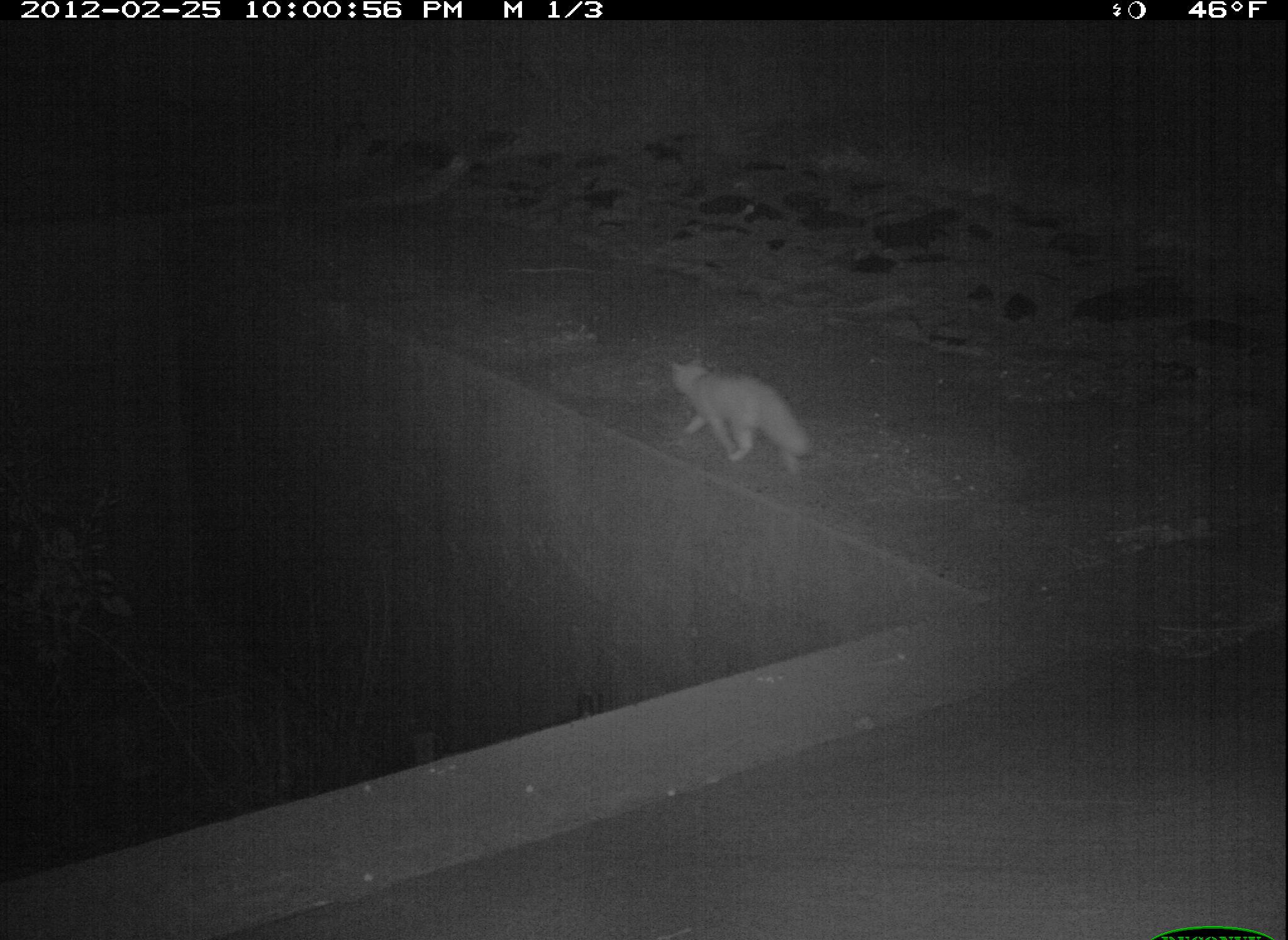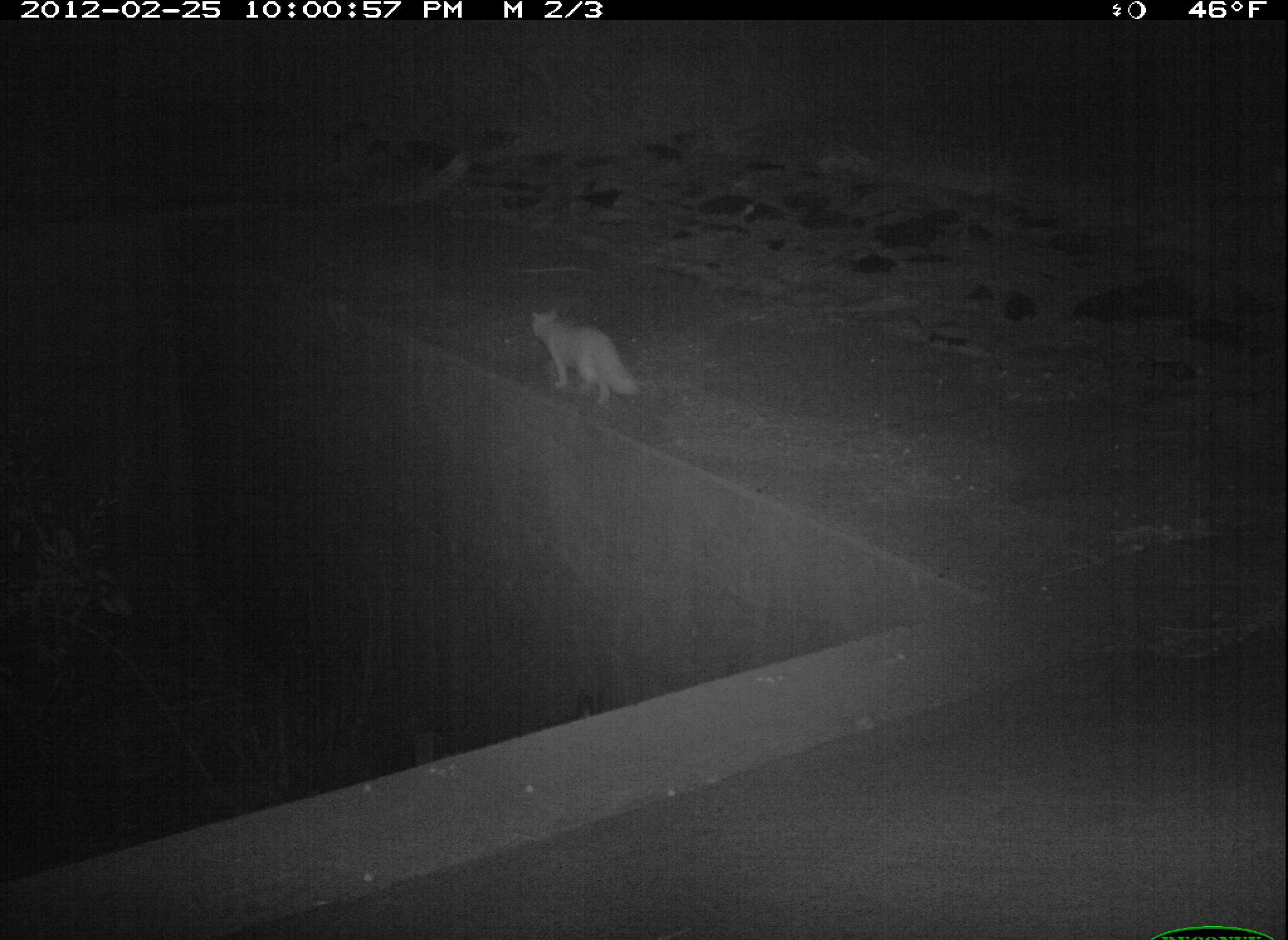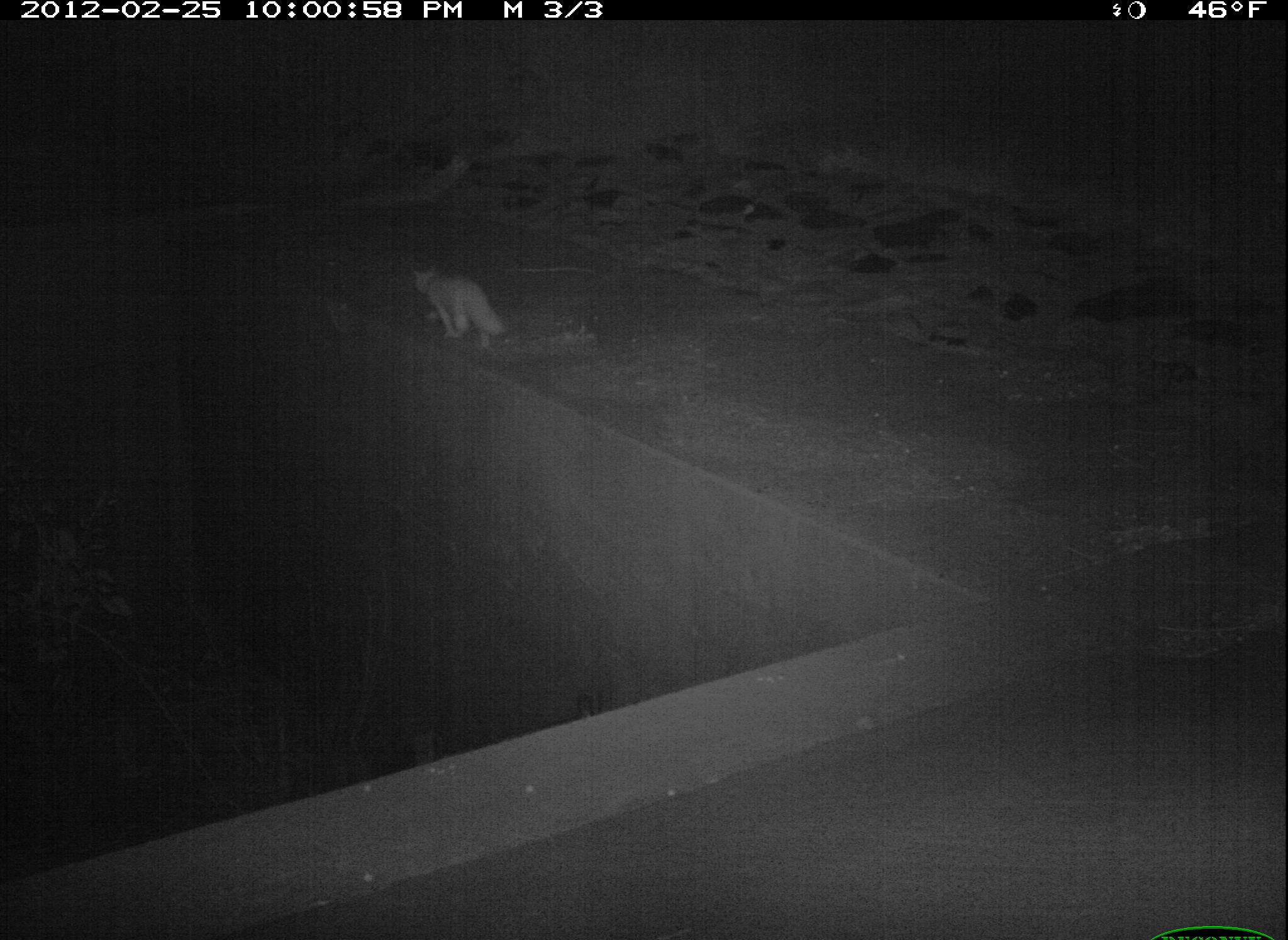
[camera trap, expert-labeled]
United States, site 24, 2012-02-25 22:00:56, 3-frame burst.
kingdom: Animalia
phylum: Chordata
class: Mammalia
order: Carnivora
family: Felidae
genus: Felis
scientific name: Felis catus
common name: cat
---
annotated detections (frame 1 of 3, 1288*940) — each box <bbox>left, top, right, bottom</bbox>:
cat: <bbox>670, 359, 809, 466</bbox>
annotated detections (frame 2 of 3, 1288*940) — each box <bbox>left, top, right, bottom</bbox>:
cat: <bbox>532, 306, 639, 406</bbox>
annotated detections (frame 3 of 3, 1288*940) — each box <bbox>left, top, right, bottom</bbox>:
cat: <bbox>414, 269, 506, 344</bbox>